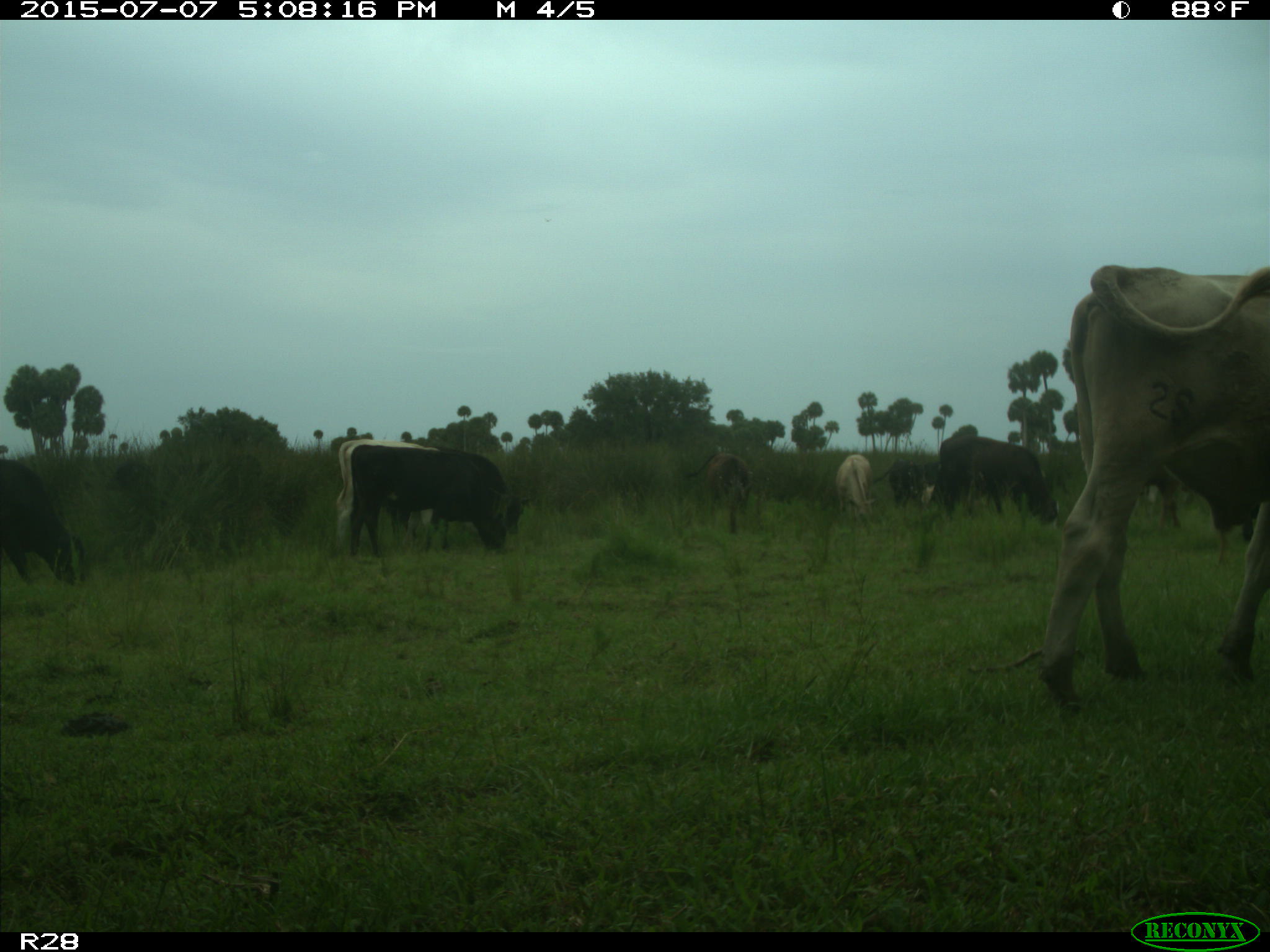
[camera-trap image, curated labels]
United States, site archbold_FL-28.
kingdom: Animalia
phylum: Chordata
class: Mammalia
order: Artiodactyla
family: Bovidae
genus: Bos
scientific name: Bos taurus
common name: domestic cow